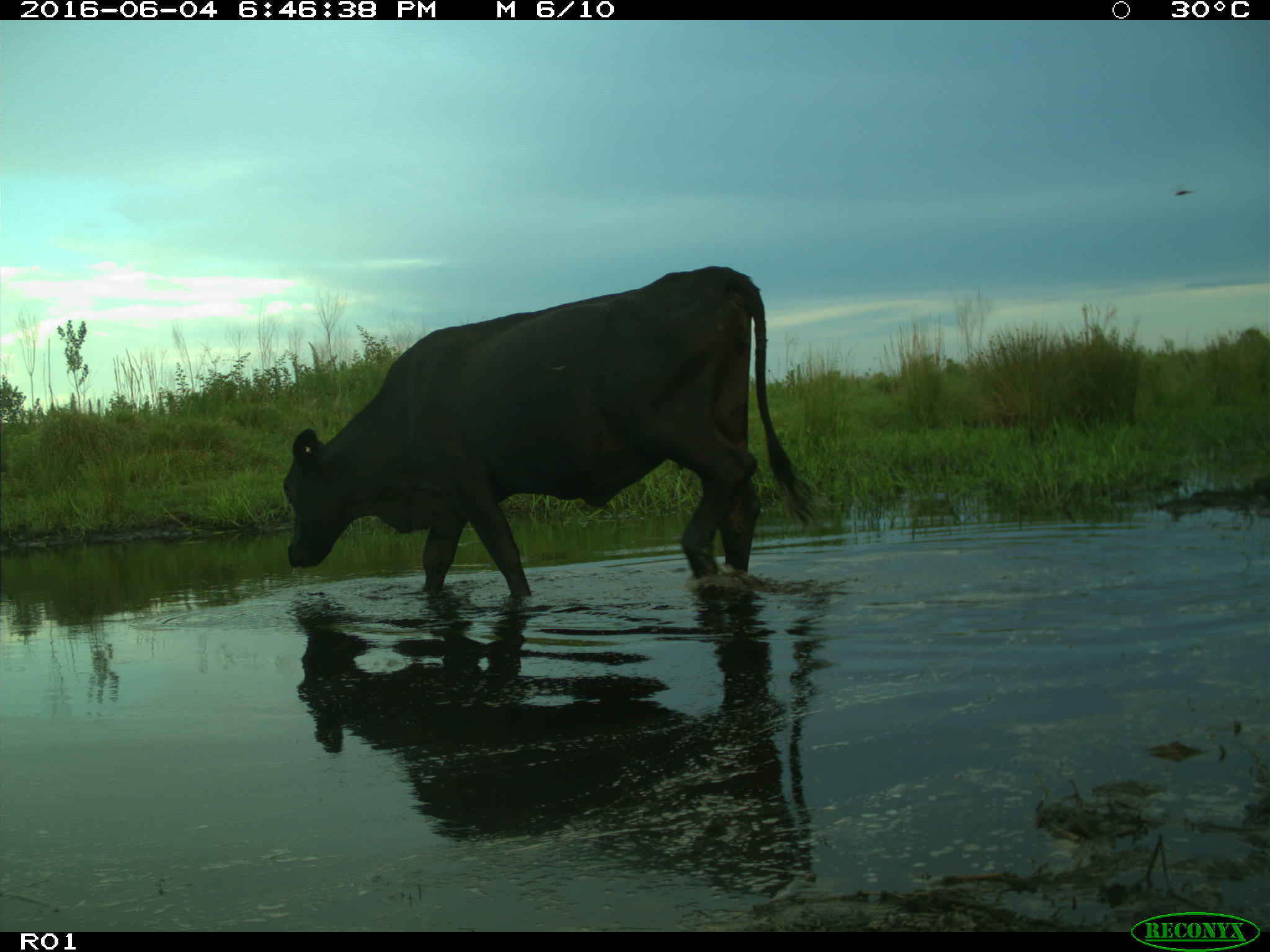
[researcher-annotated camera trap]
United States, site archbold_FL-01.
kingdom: Animalia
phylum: Chordata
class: Mammalia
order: Artiodactyla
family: Bovidae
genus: Bos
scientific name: Bos taurus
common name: domestic cow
Bos taurus (domestic cow).